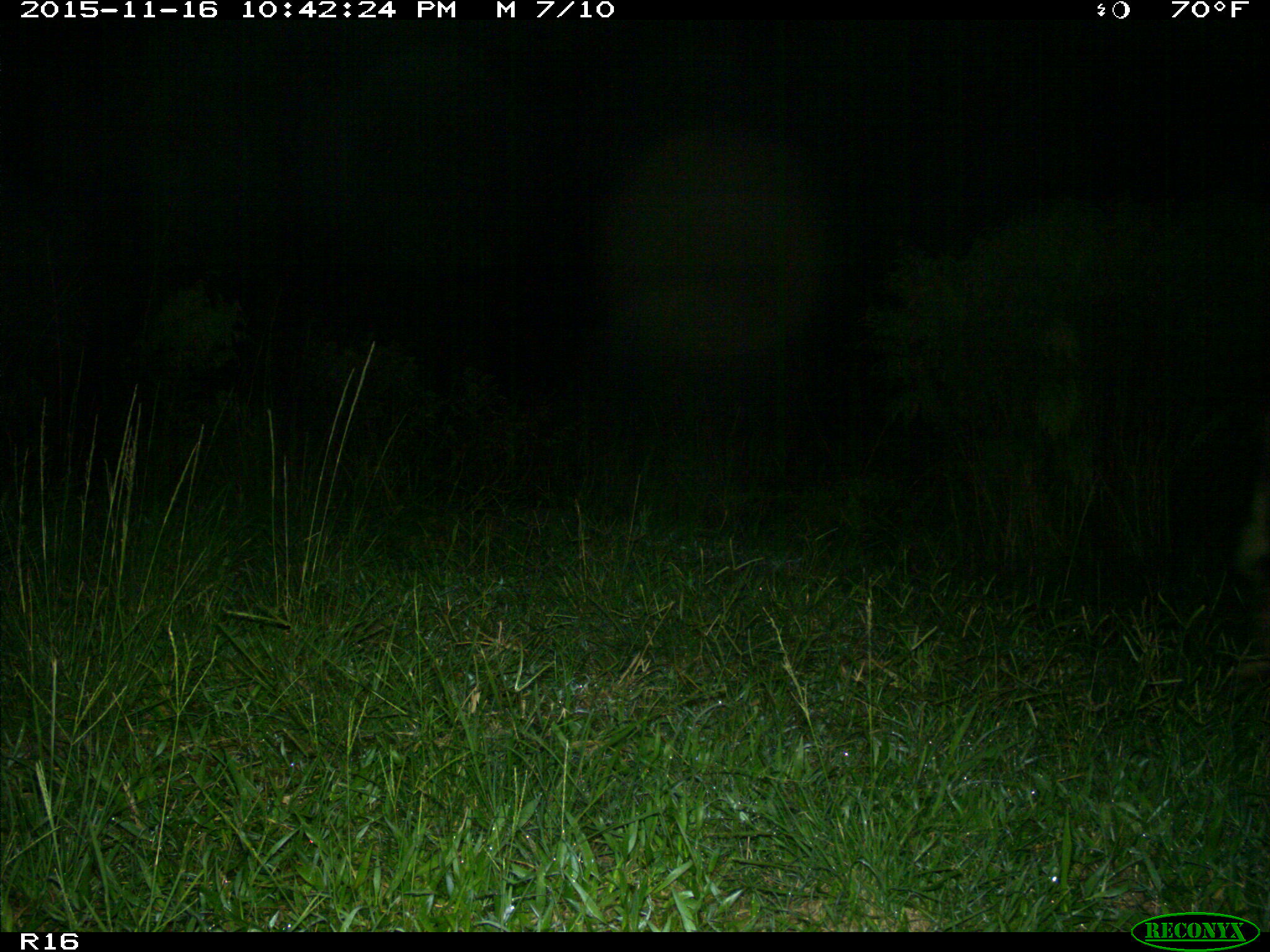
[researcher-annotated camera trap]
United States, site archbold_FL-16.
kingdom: Animalia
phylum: Chordata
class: Mammalia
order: Artiodactyla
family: Suidae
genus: Sus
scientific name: Sus scrofa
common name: wild boar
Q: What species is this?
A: Sus scrofa (wild boar).